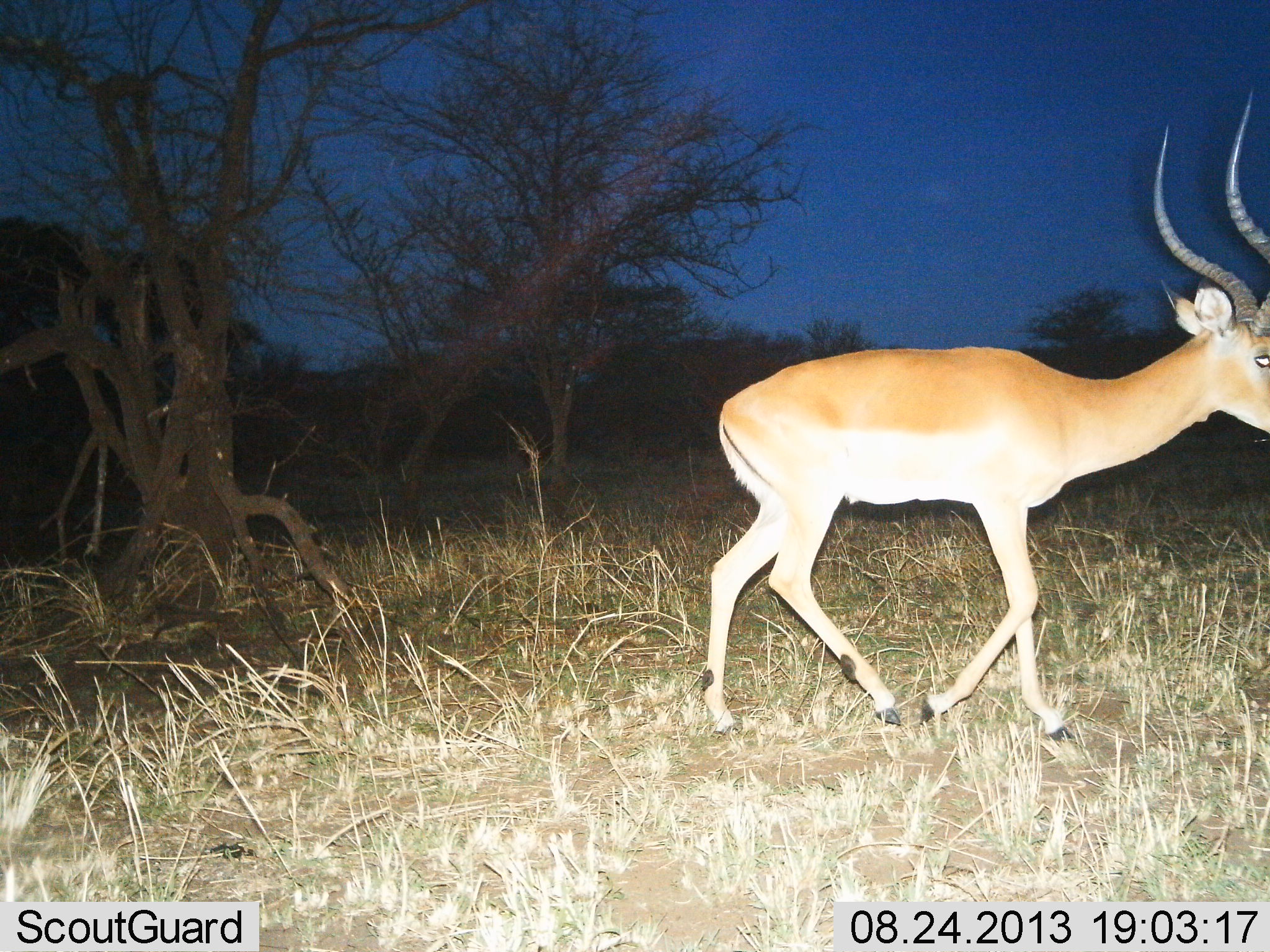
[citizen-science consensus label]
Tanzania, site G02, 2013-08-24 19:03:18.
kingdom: Animalia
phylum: Chordata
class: Mammalia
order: Artiodactyla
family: Bovidae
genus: Aepyceros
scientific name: Aepyceros melampus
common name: impala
Impala (Aepyceros melampus), count 1. Behavior (volunteer vote fractions): standing 0%, resting 0%, moving 100%, interacting 0%. Young present (vote fraction): 10%. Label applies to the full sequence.